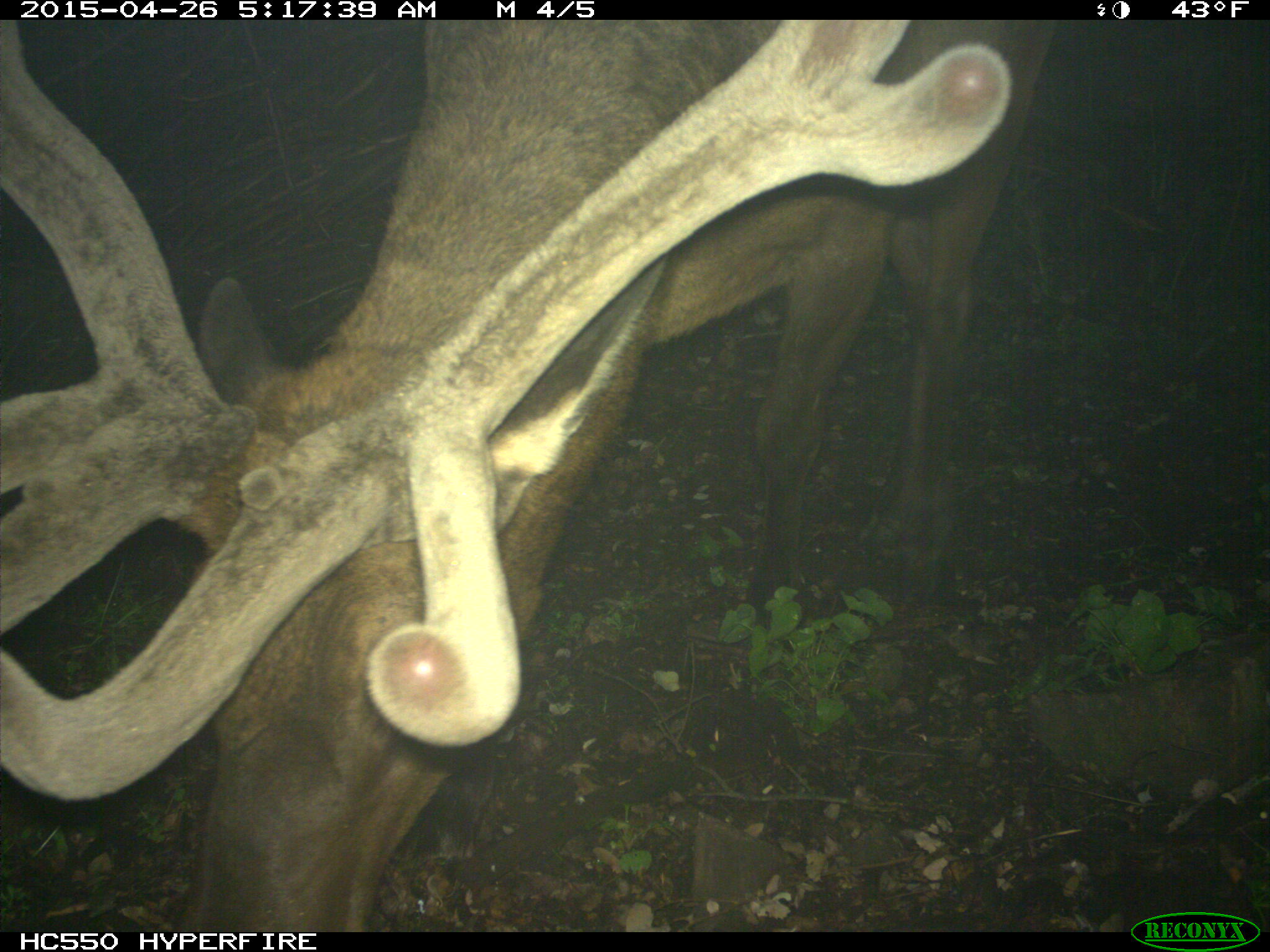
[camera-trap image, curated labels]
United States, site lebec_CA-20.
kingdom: Animalia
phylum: Chordata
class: Mammalia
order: Artiodactyla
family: Cervidae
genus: Cervus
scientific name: Cervus canadensis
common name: elk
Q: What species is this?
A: Cervus canadensis (elk).